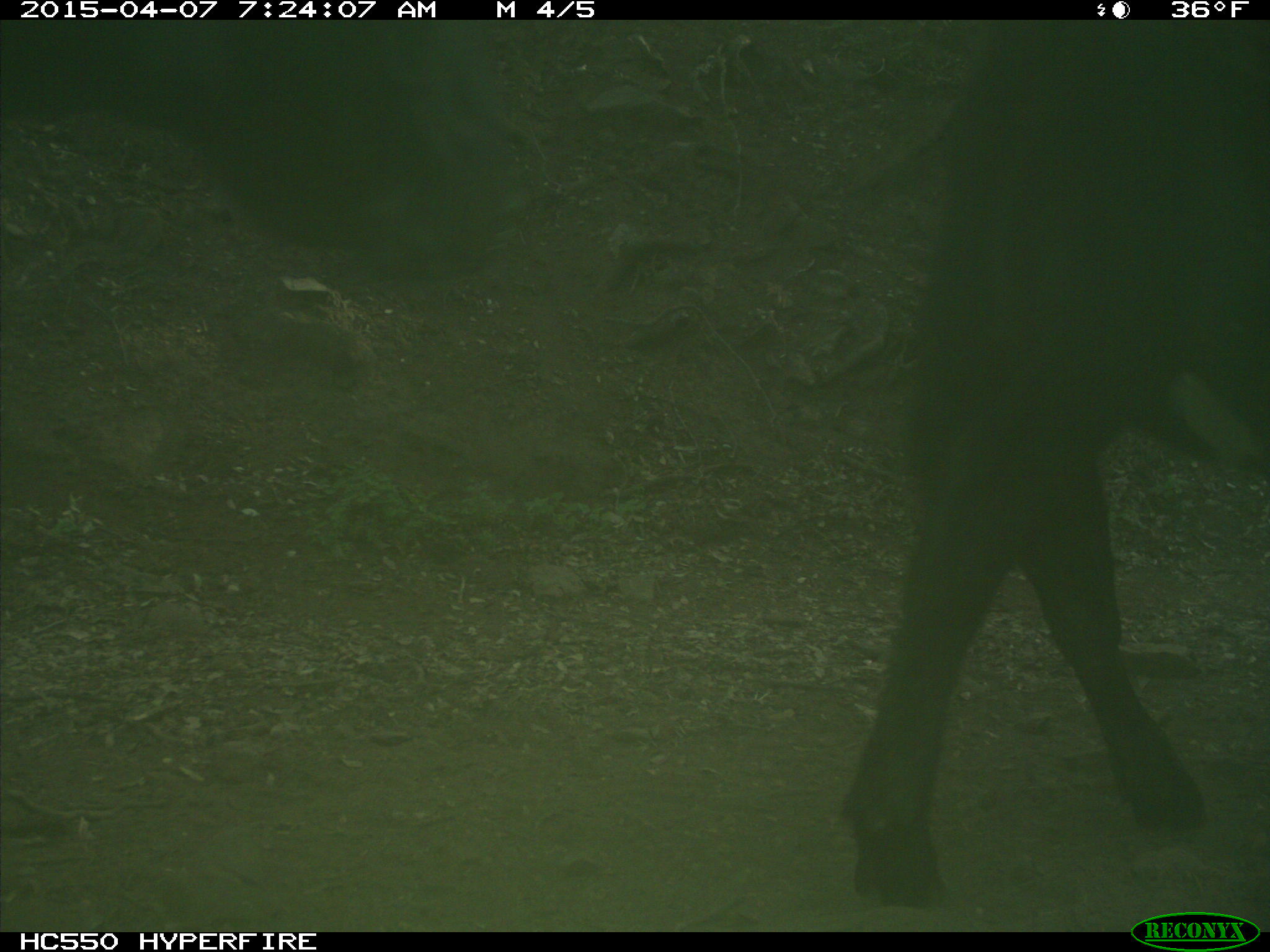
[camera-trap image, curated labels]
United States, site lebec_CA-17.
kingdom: Animalia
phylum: Chordata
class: Mammalia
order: Artiodactyla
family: Bovidae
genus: Bos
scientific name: Bos taurus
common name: domestic cow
Bos taurus (domestic cow).